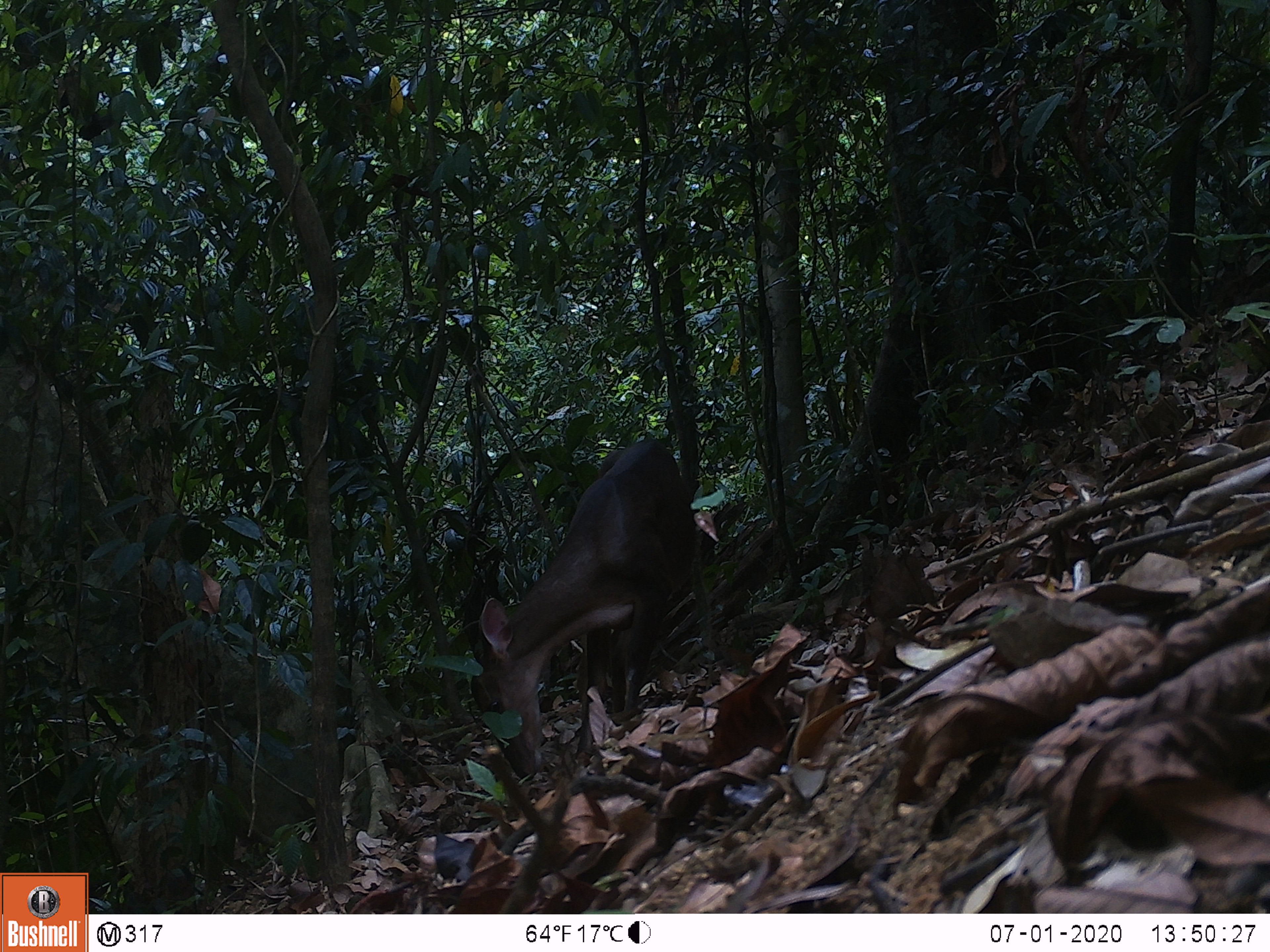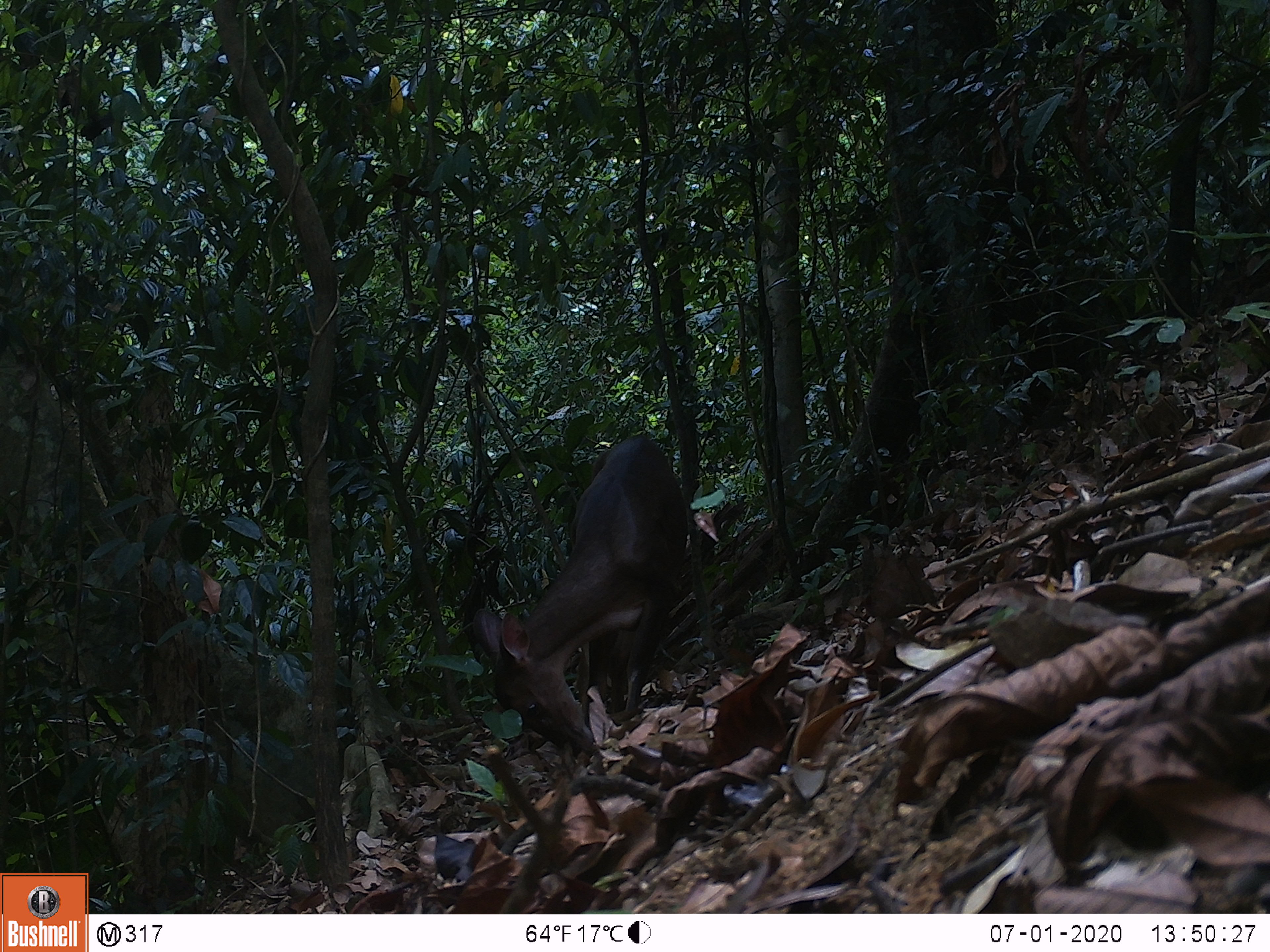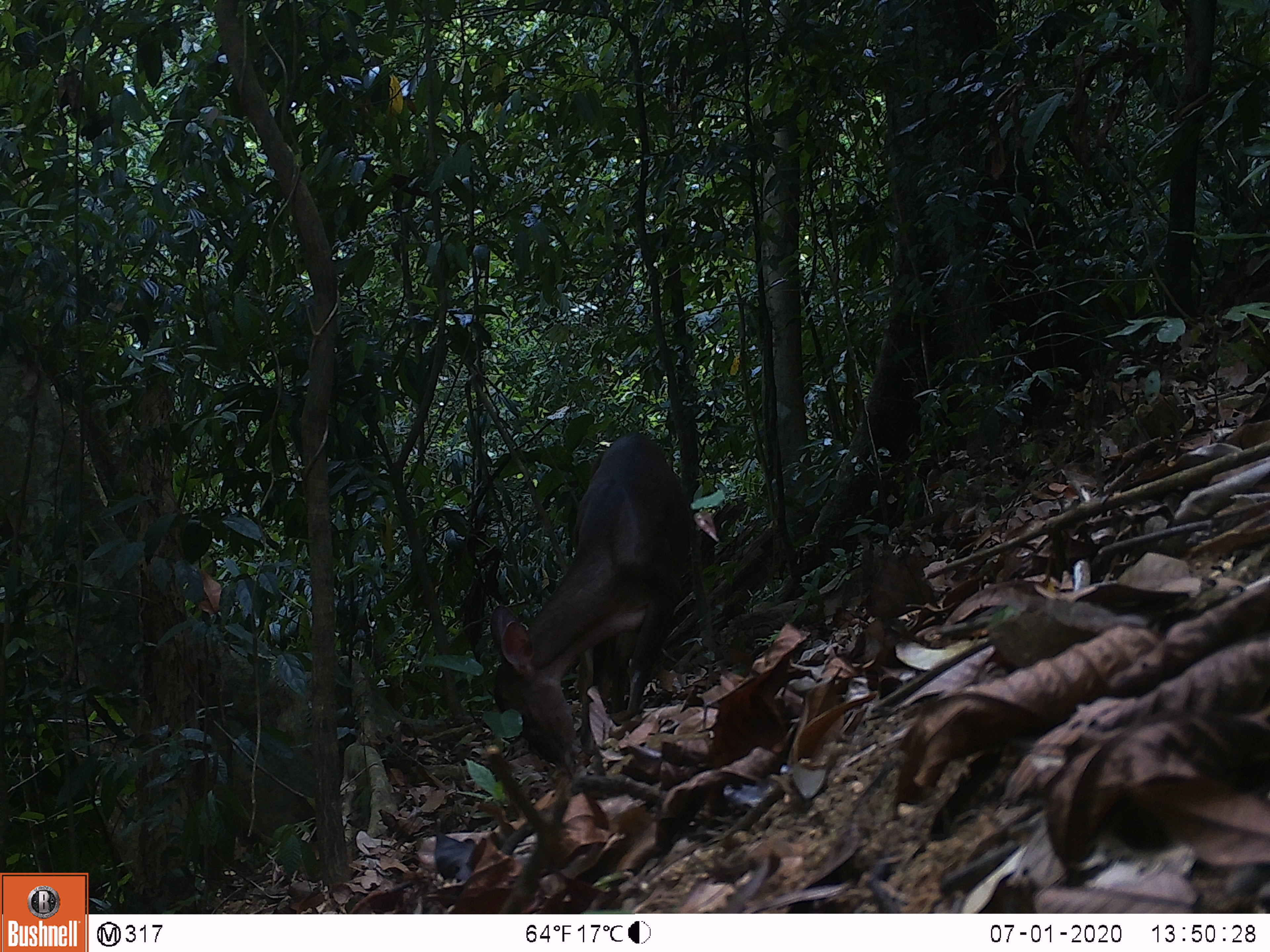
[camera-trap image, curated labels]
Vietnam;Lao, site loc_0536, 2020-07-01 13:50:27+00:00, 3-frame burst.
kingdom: Animalia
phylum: Chordata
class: Mammalia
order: Artiodactyla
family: Cervidae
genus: Muntiacus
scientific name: Muntiacus vuquangensis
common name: large-antlered muntjac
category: large antlered muntjac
Large antlered muntjac (large-antlered muntjac) (Muntiacus vuquangensis). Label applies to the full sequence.